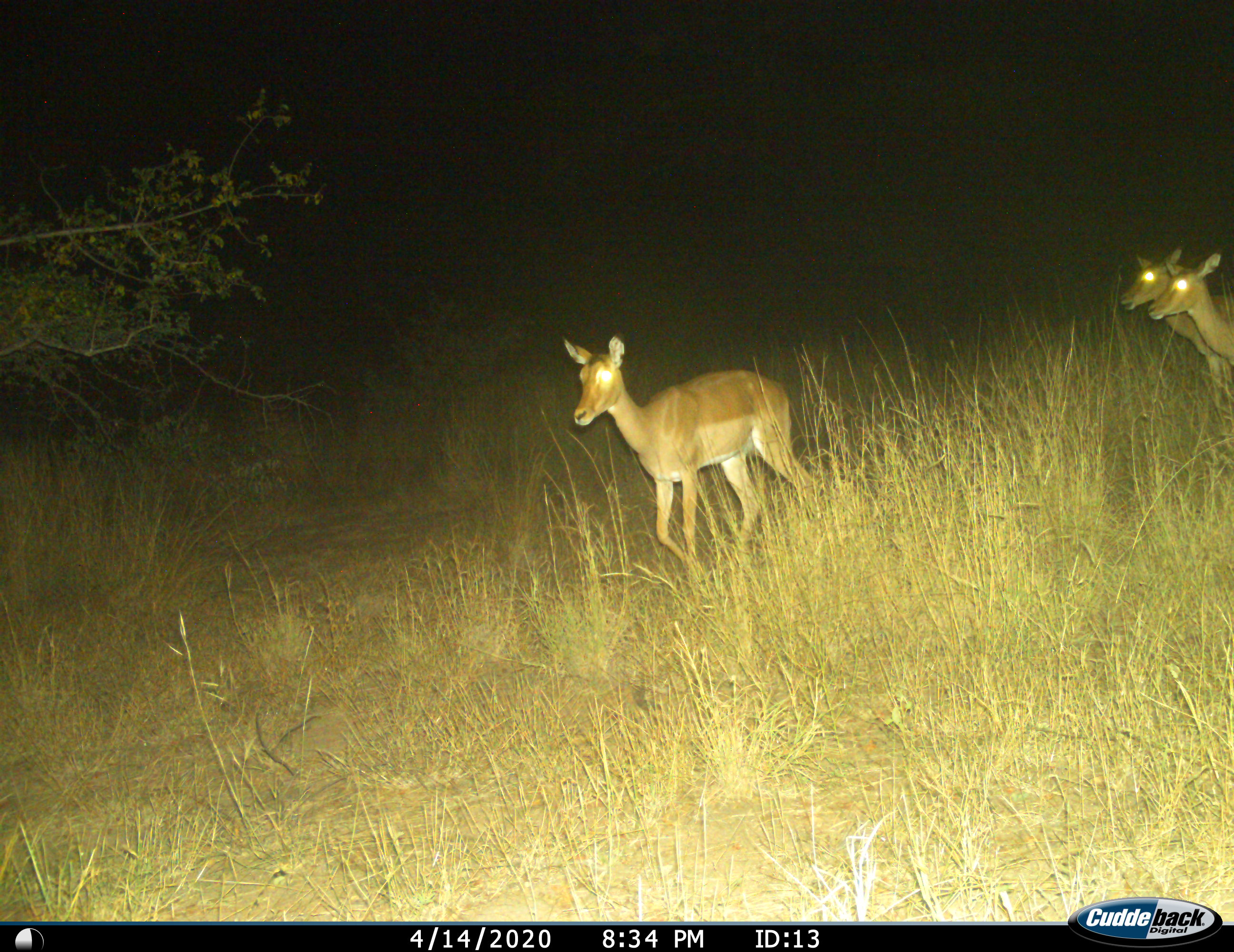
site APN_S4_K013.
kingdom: Animalia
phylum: Chordata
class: Mammalia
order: Artiodactyla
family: Bovidae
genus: Aepyceros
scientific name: Aepyceros melampus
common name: impala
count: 3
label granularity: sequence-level